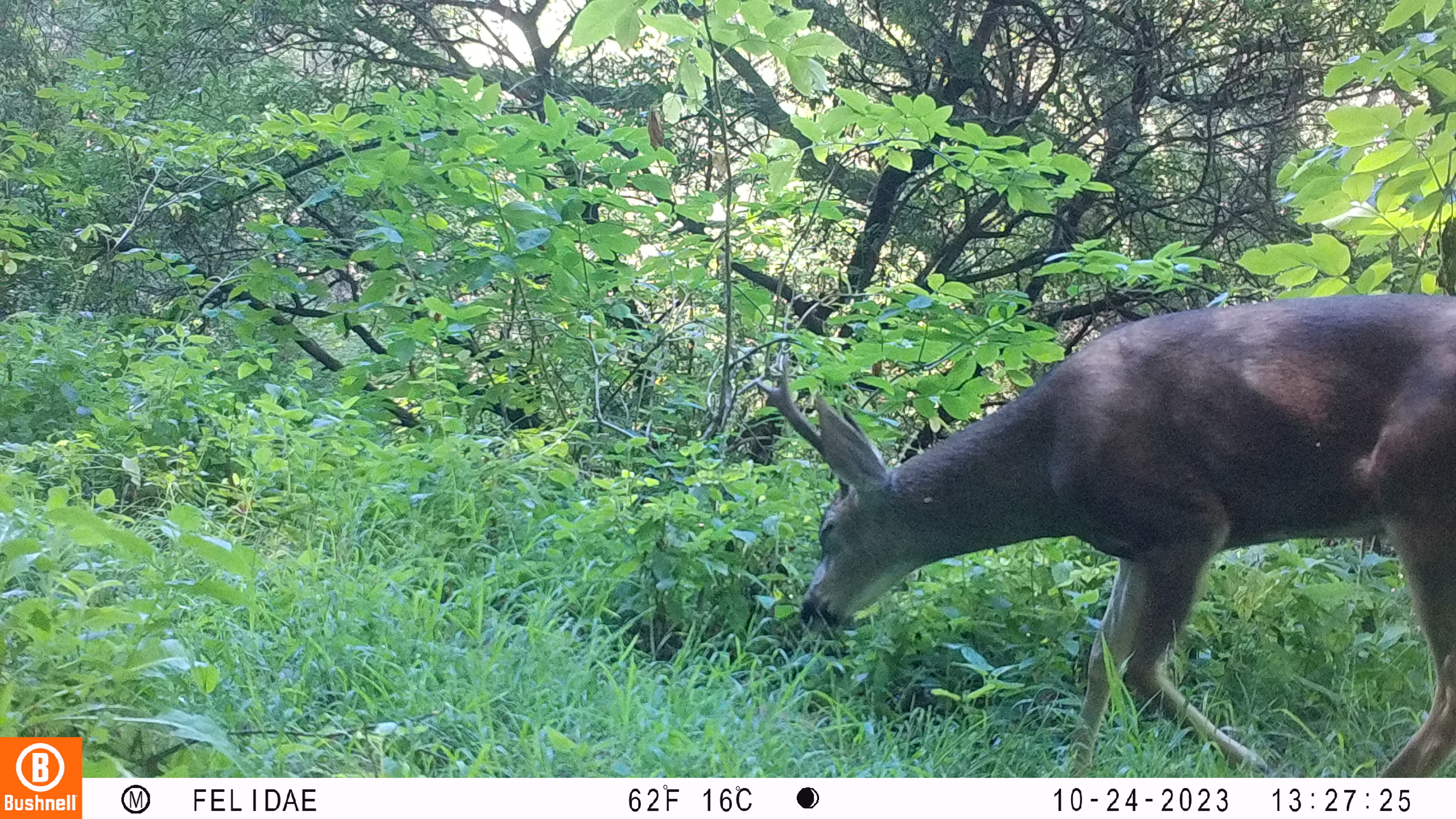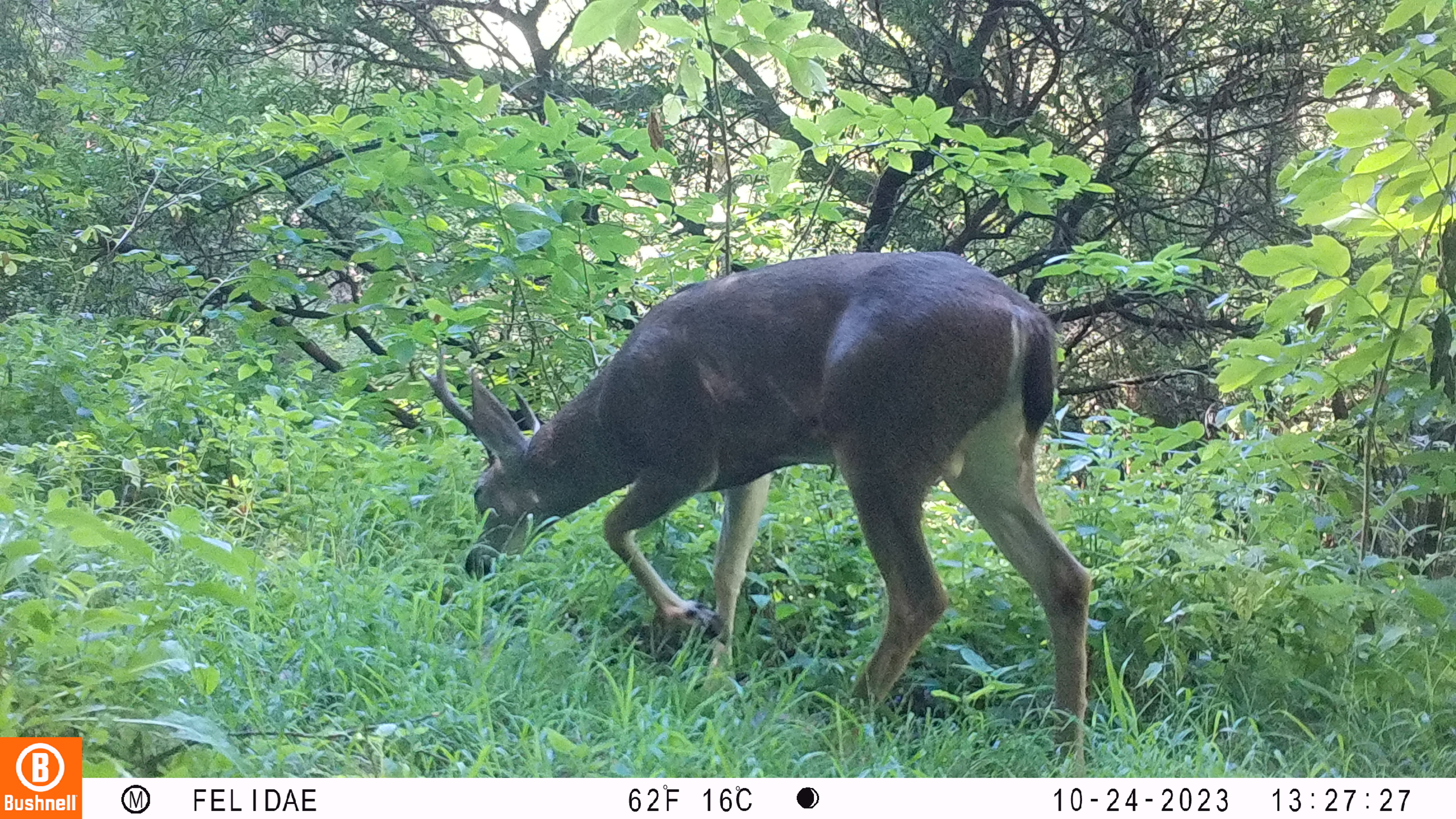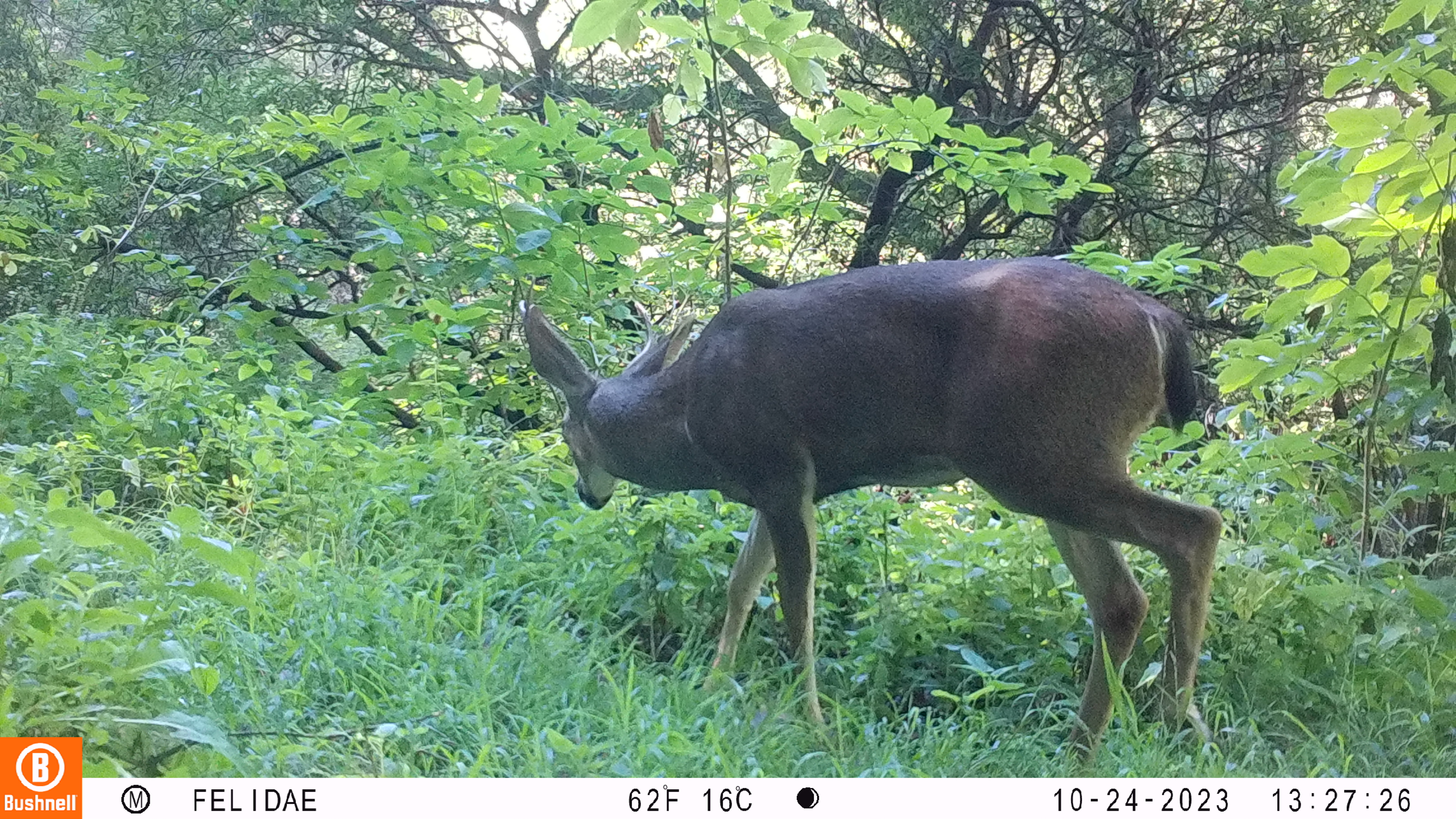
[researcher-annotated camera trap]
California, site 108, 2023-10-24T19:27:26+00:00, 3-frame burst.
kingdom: Animalia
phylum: Chordata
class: Mammalia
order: Artiodactyla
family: Cervidae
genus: Odocoileus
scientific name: Odocoileus hemionus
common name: mule deer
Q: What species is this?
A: Mule deer (Odocoileus hemionus).